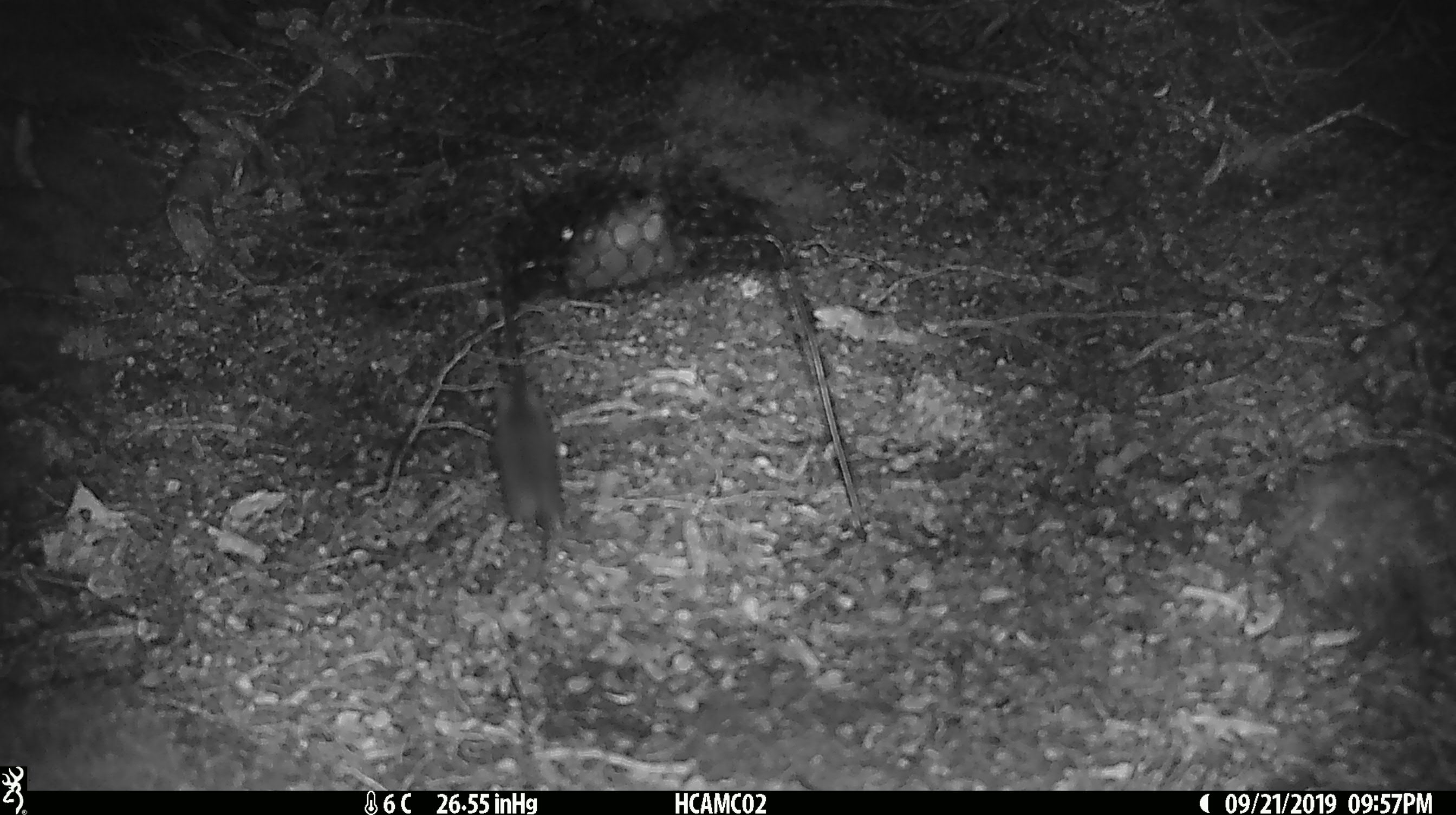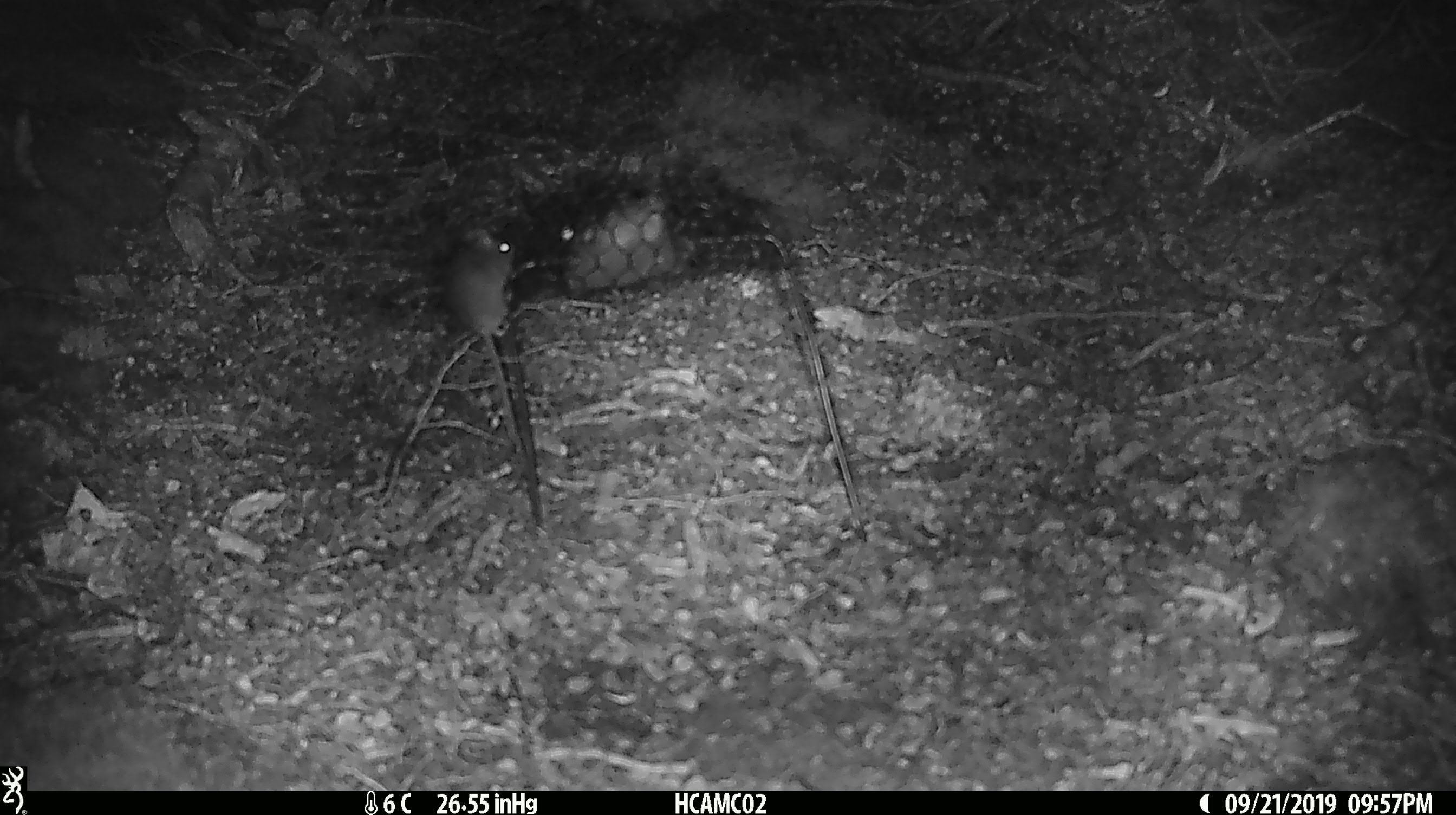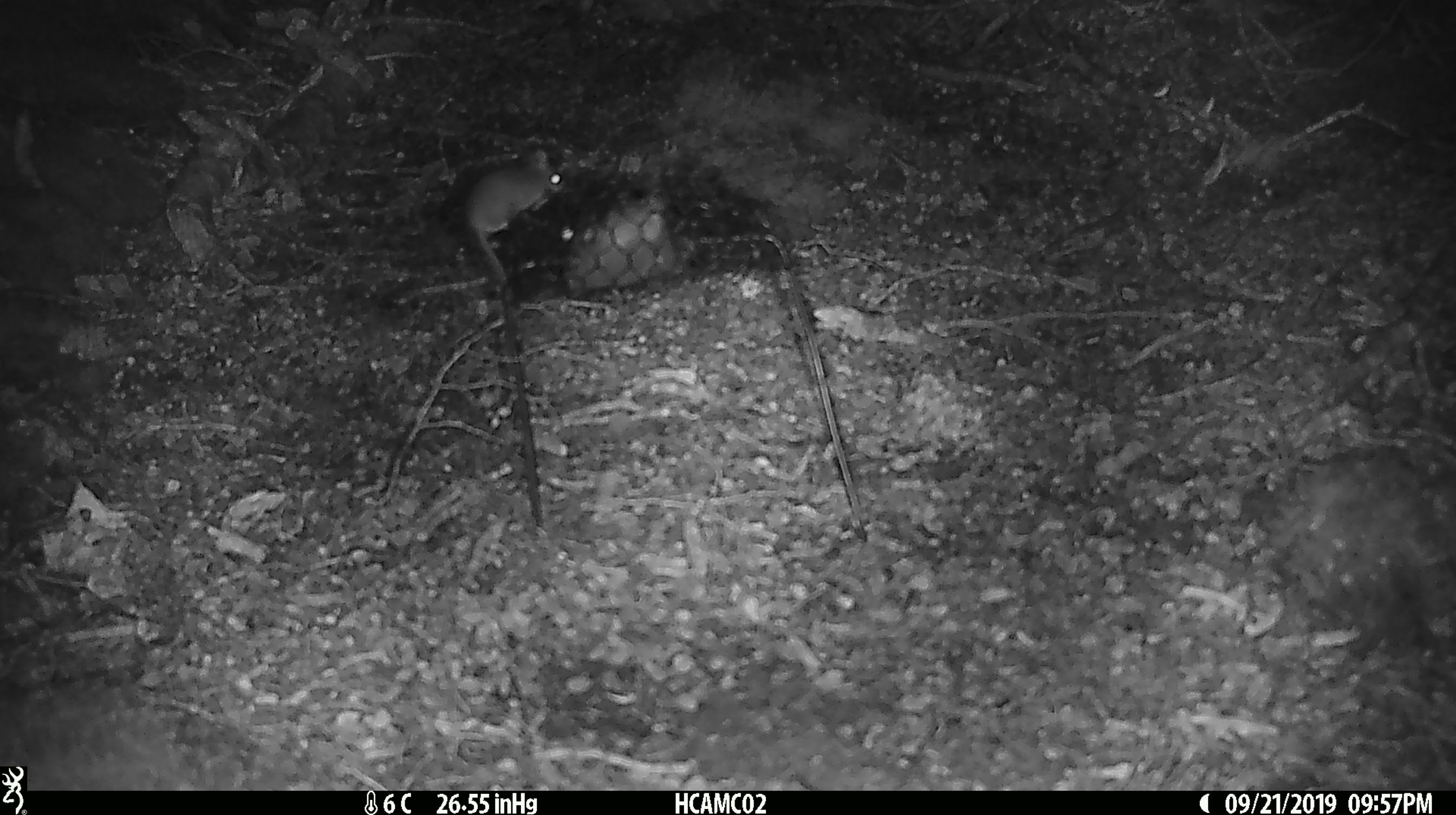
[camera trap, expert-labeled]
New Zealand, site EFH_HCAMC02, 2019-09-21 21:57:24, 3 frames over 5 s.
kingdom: Animalia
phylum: Chordata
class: Mammalia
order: Rodentia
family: Muridae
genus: Mus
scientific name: Mus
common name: mouse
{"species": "mouse (Mus)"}